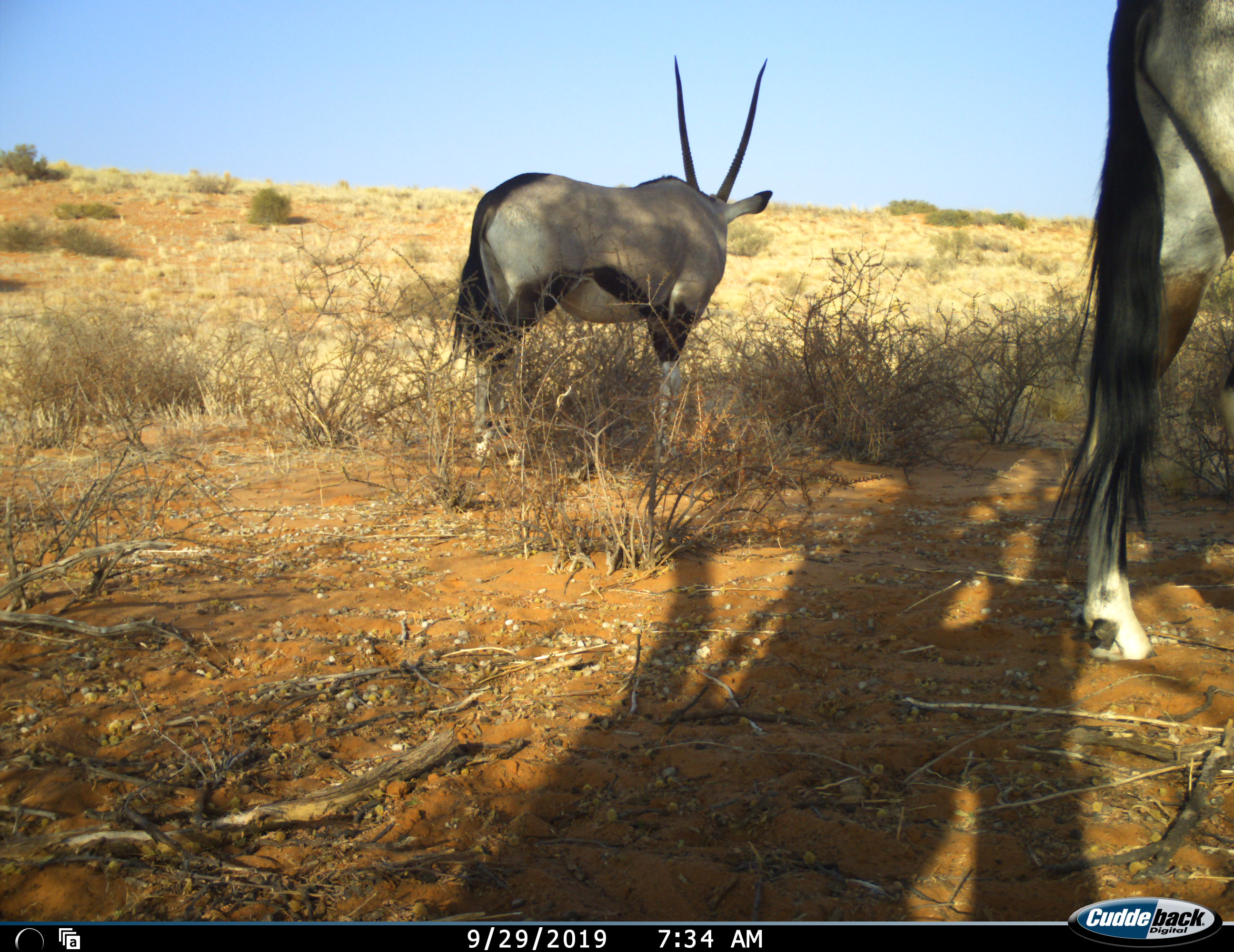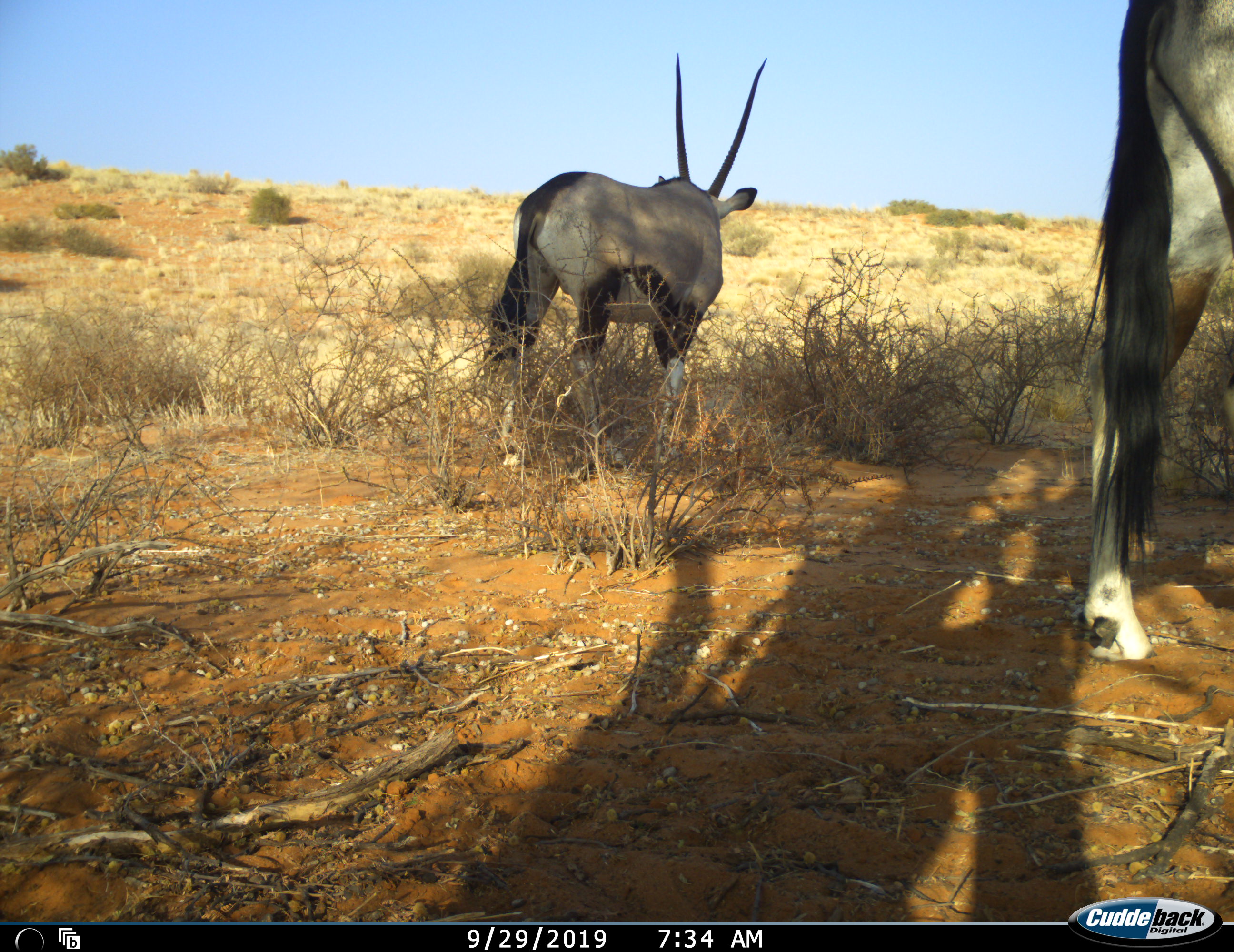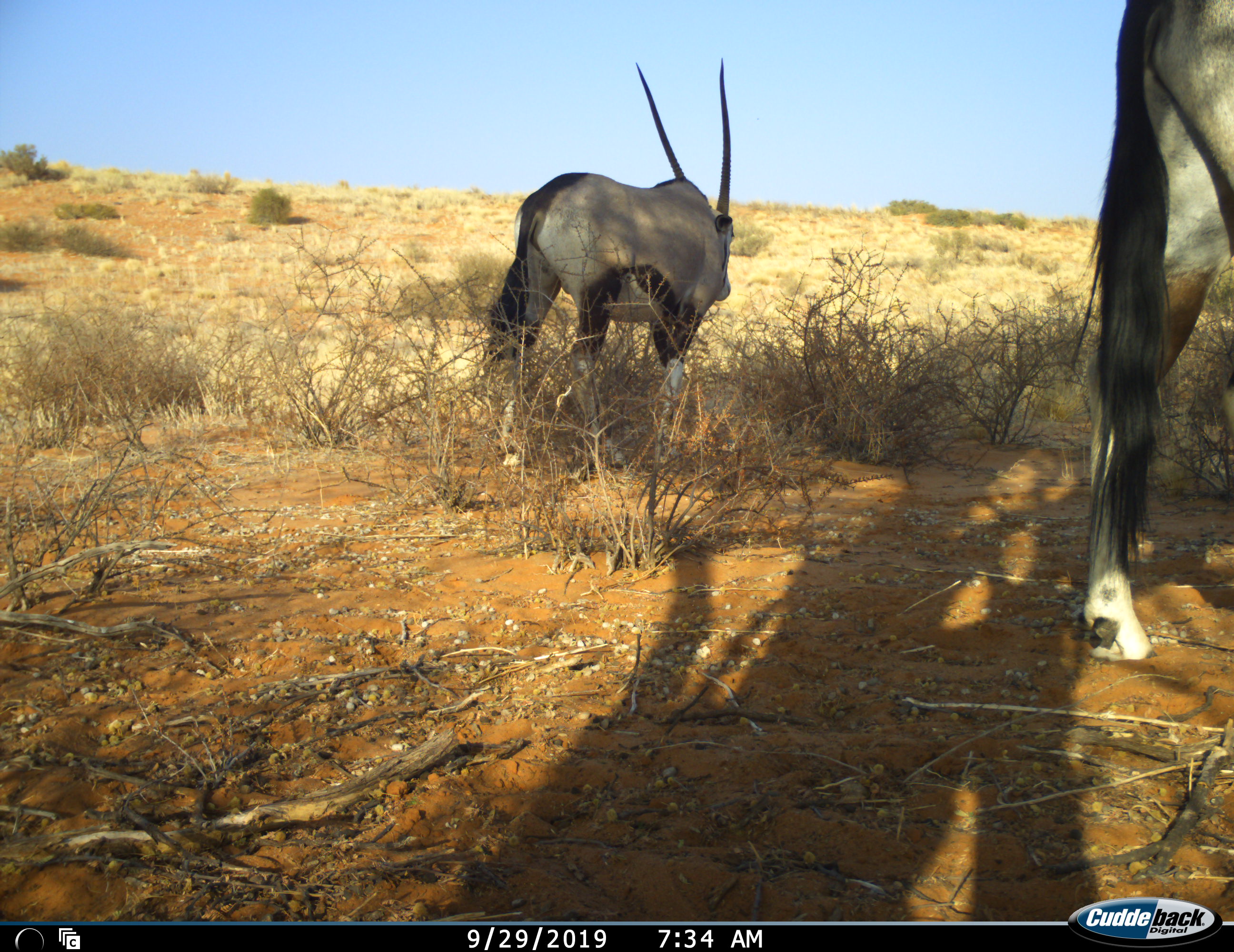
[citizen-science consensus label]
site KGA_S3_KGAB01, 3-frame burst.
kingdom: Animalia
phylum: Chordata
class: Mammalia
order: Artiodactyla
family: Bovidae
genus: Oryx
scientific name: Oryx gazella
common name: gemsbok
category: oryx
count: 2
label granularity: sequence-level